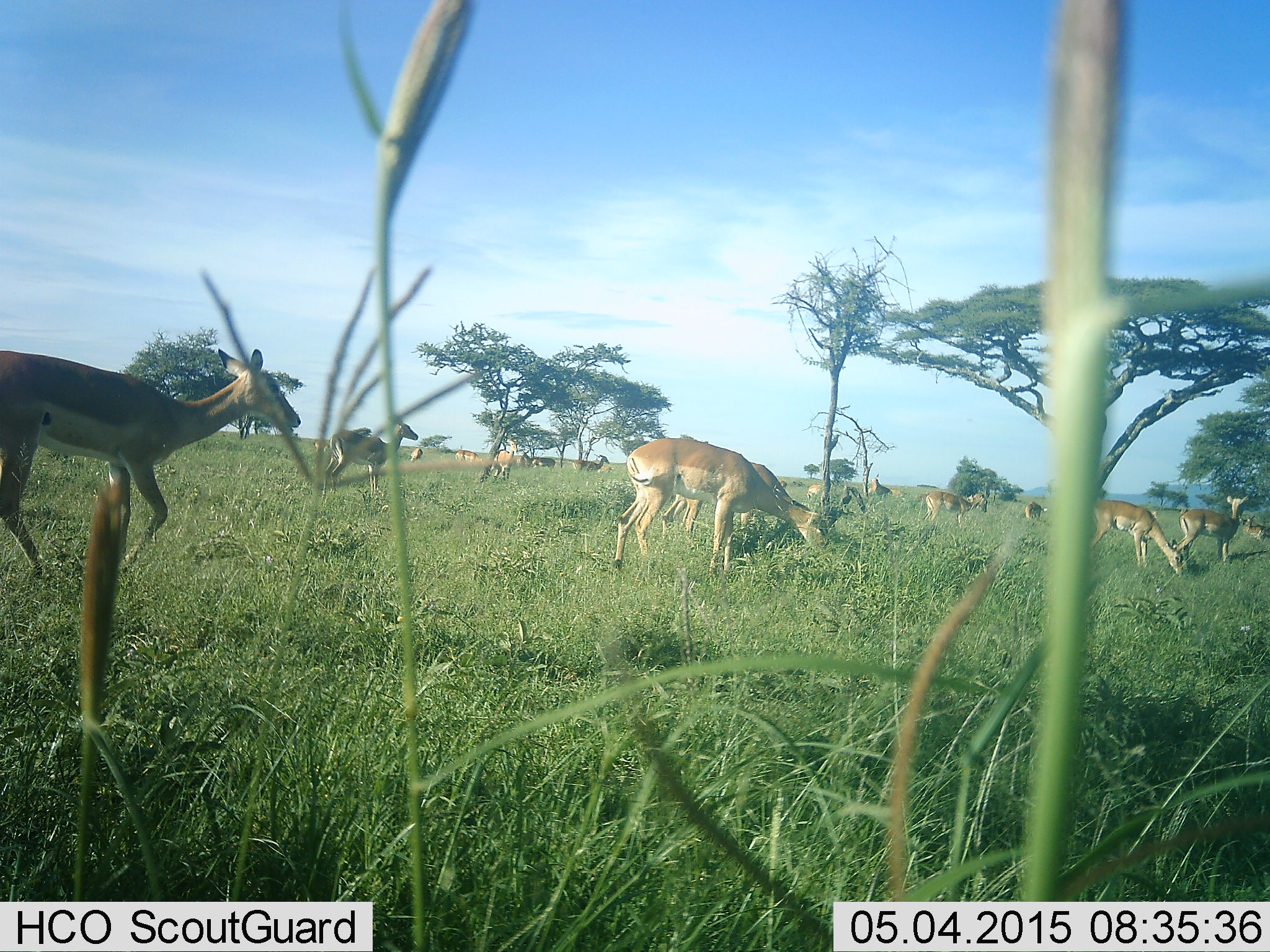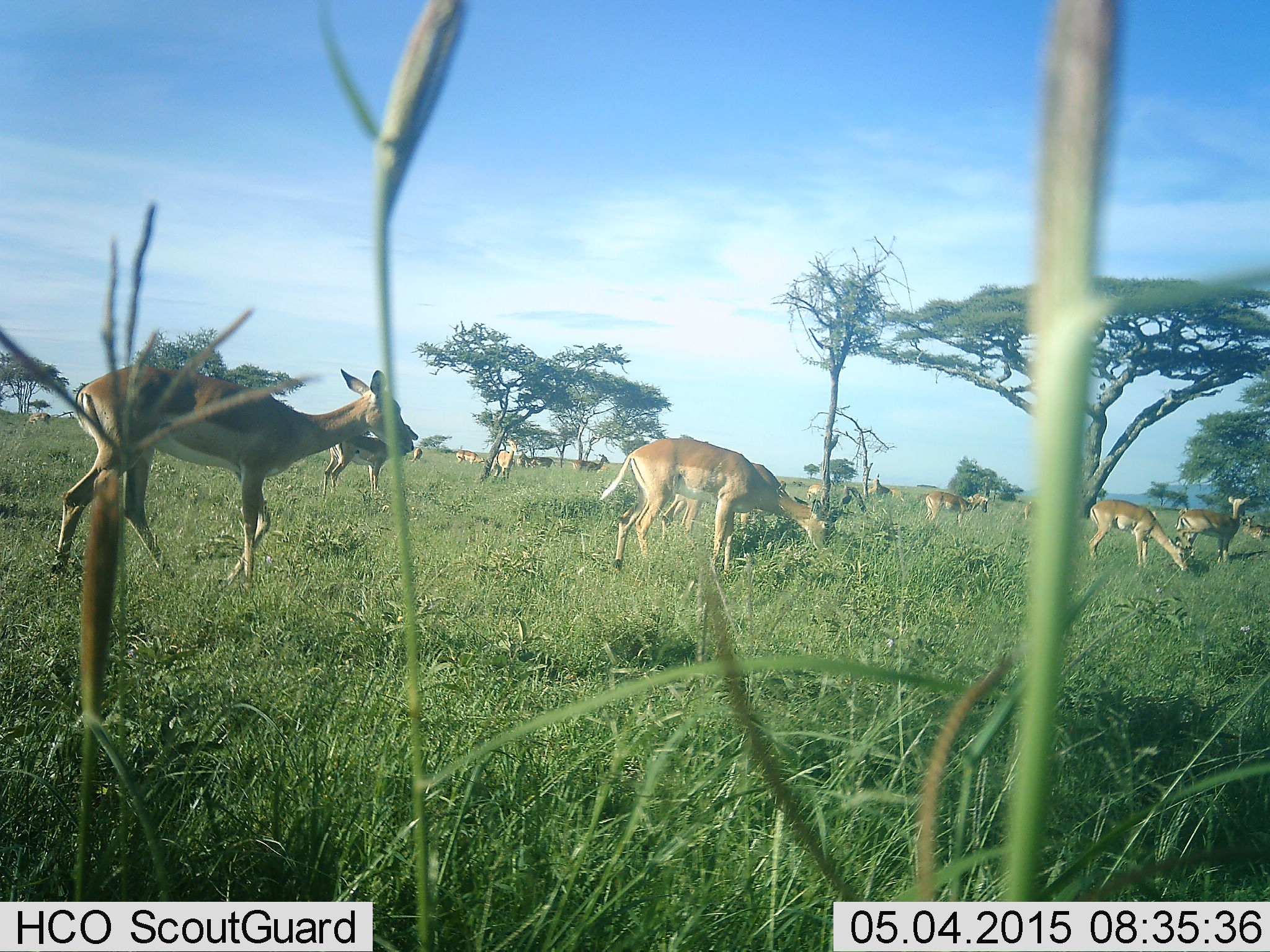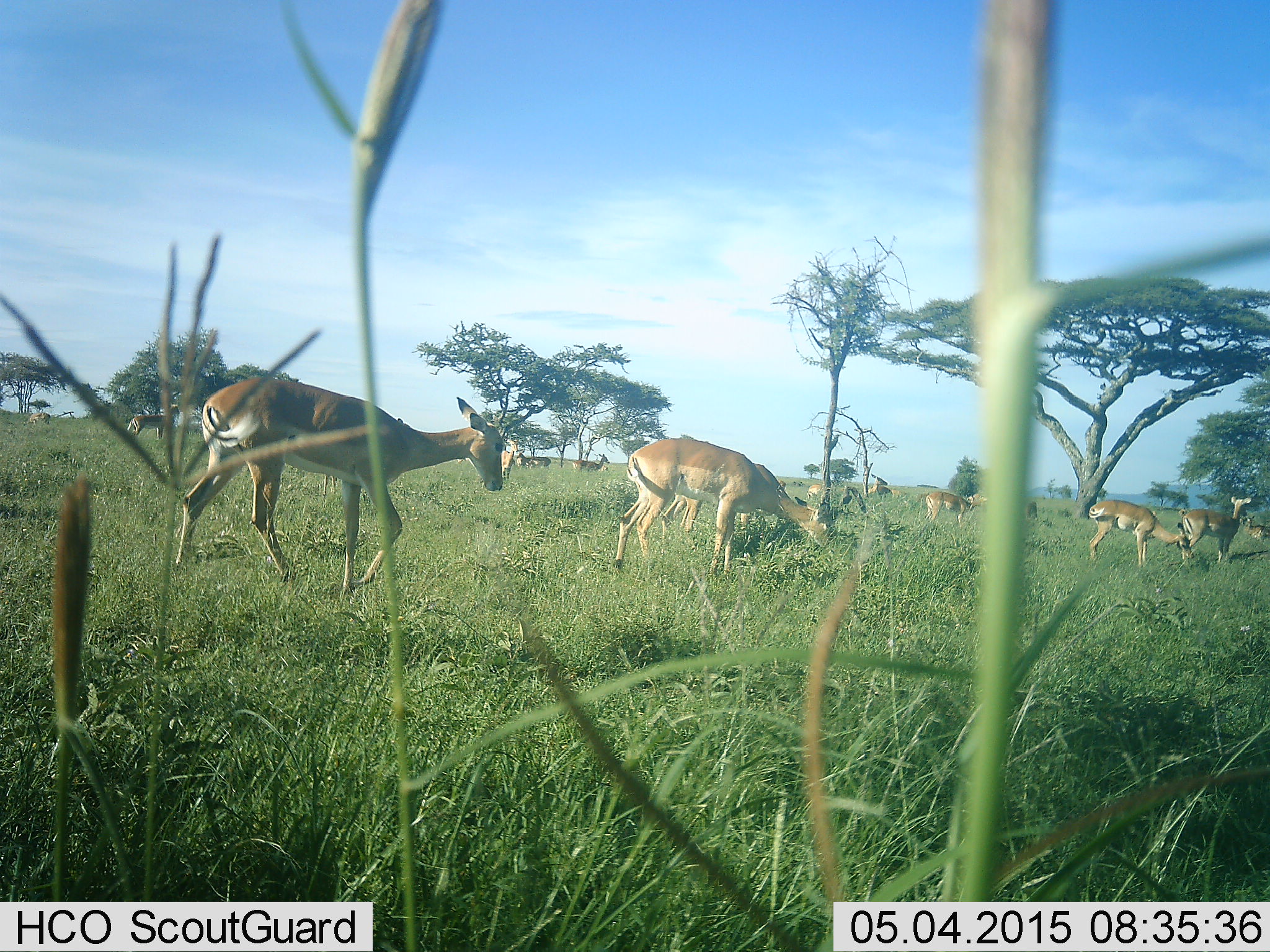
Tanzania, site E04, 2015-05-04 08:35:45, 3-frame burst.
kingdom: Animalia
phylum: Chordata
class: Mammalia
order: Artiodactyla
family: Bovidae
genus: Aepyceros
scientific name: Aepyceros melampus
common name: impala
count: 11-50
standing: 82%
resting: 0%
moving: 73%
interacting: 0%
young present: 0%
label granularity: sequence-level